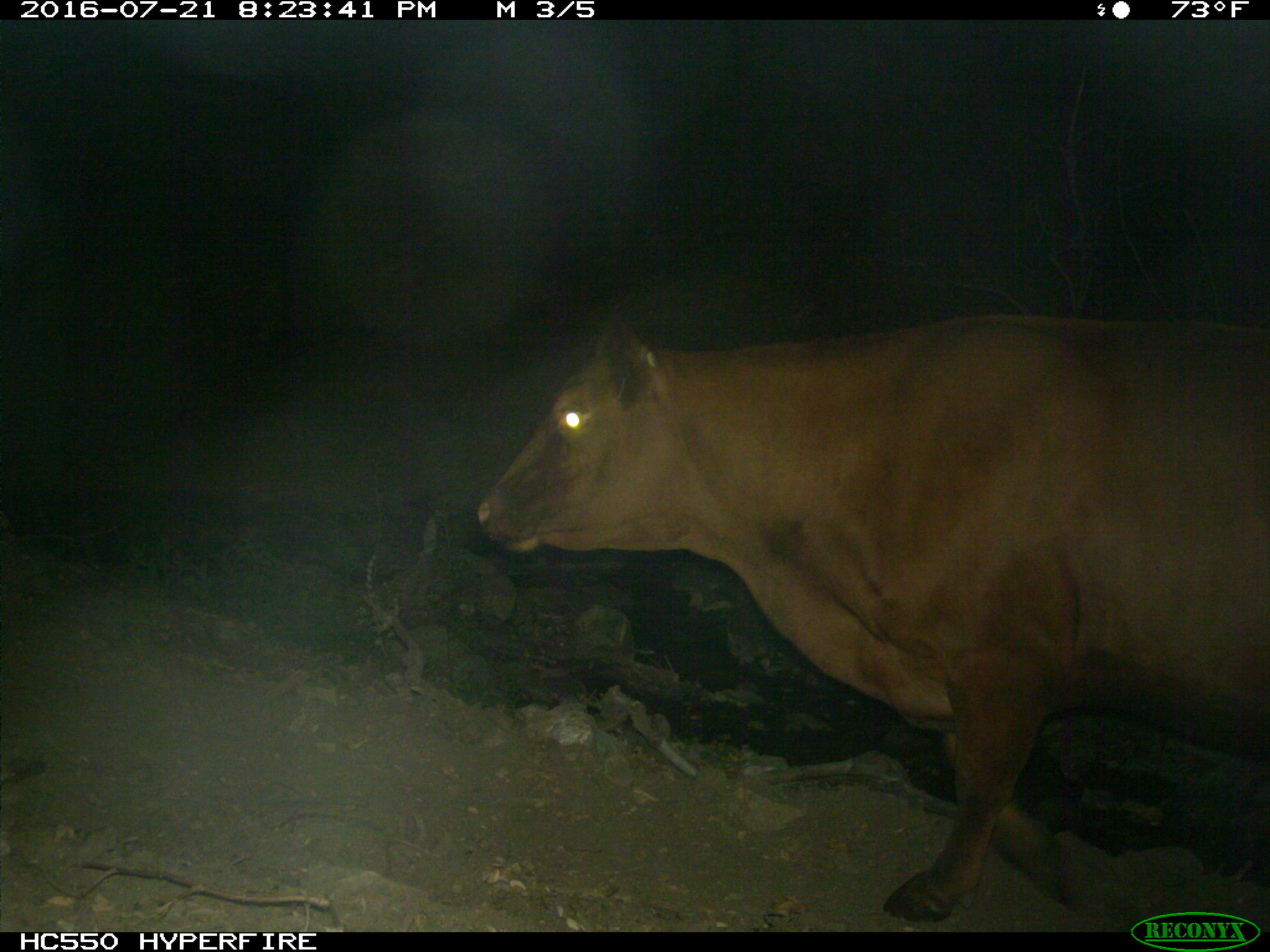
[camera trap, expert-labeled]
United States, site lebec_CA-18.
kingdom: Animalia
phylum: Chordata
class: Mammalia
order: Artiodactyla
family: Bovidae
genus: Bos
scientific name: Bos taurus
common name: domestic cow